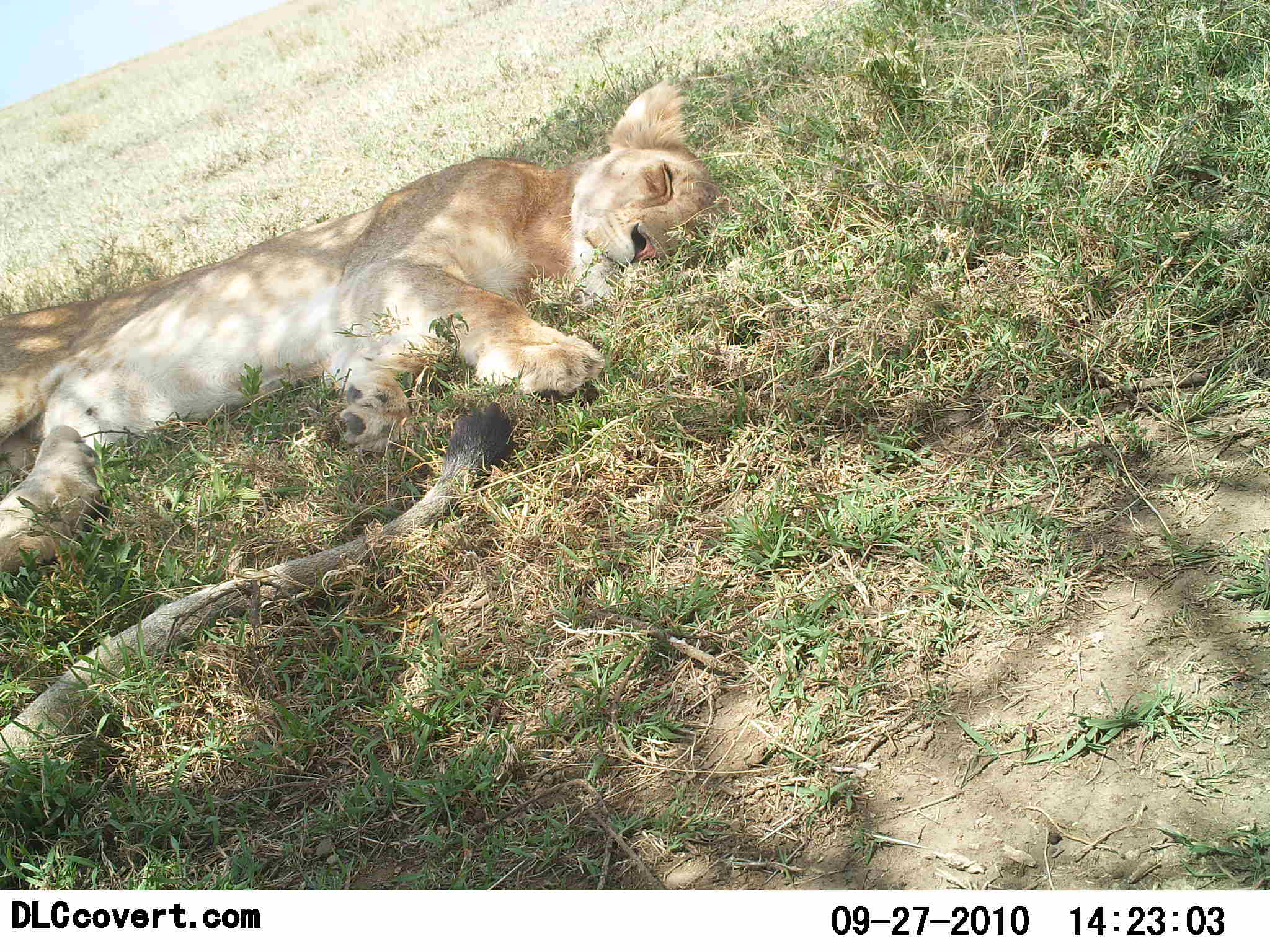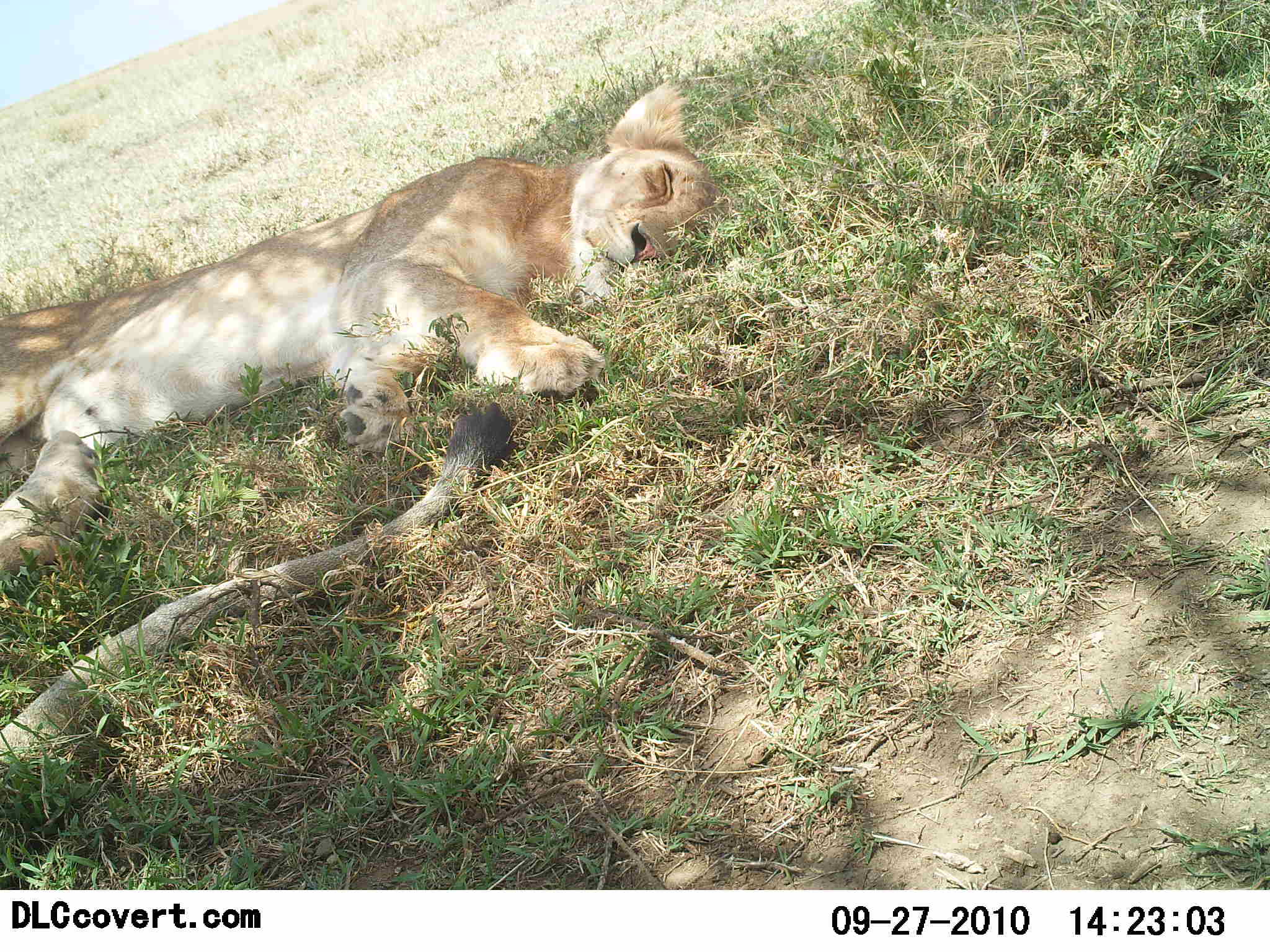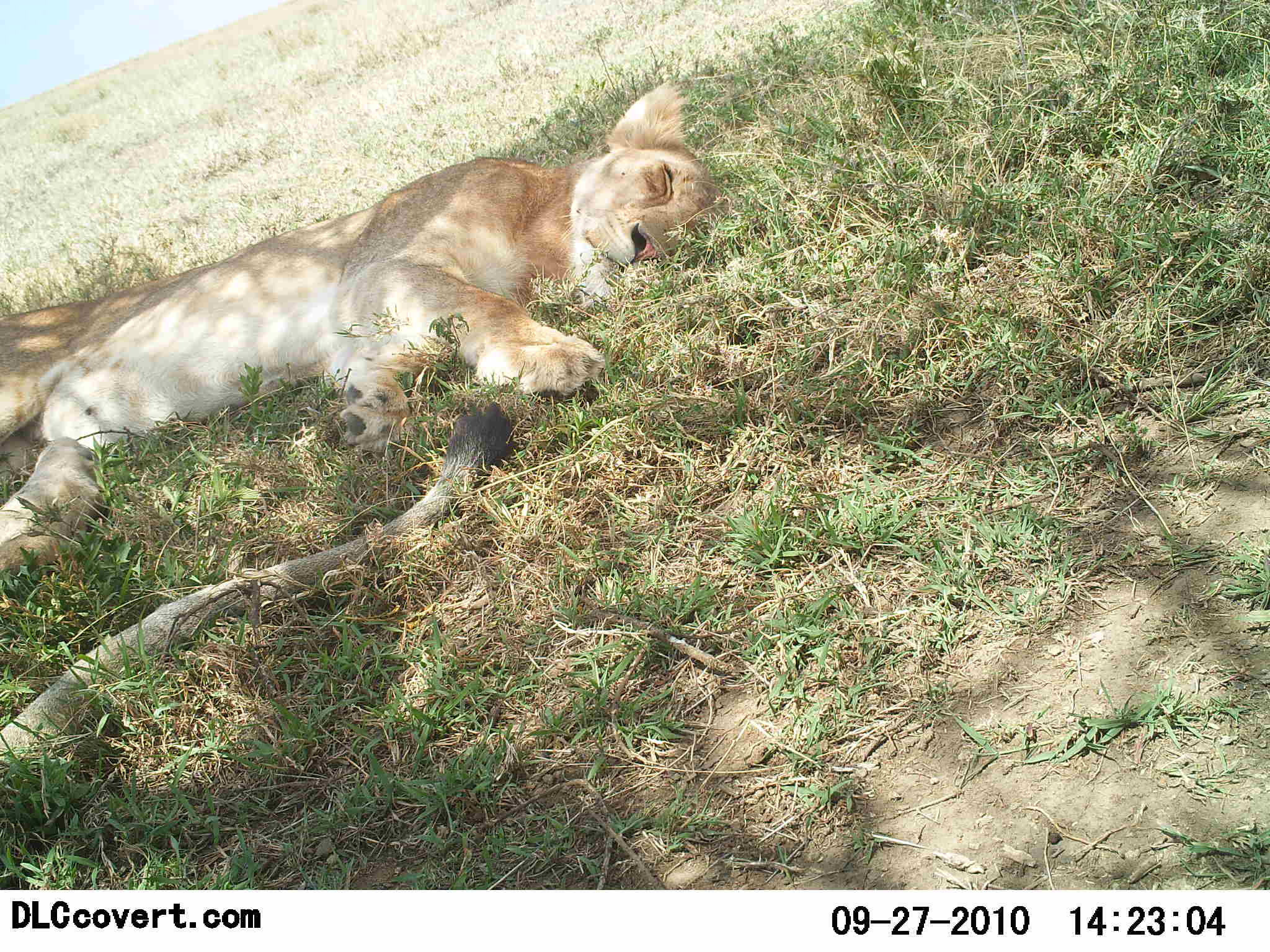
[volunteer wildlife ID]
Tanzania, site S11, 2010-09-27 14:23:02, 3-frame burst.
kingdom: Animalia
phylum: Chordata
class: Mammalia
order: Carnivora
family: Felidae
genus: Panthera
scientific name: Panthera leo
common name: lion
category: lionfemale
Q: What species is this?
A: Lionfemale (lion) (Panthera leo).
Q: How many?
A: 1.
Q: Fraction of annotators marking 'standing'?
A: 0%.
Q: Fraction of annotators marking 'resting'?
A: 100%.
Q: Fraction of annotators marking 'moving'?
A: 0%.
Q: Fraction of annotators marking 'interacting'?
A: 0%.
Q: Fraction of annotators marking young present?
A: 0%.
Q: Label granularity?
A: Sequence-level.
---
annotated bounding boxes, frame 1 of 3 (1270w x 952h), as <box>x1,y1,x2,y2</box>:
animal: <box>0,77,713,573</box>; <box>0,405,518,791</box>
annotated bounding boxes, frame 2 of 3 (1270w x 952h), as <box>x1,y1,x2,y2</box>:
animal: <box>0,83,717,576</box>; <box>0,403,520,805</box>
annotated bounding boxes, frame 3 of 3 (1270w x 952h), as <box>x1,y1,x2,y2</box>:
animal: <box>0,85,715,597</box>; <box>0,402,520,787</box>